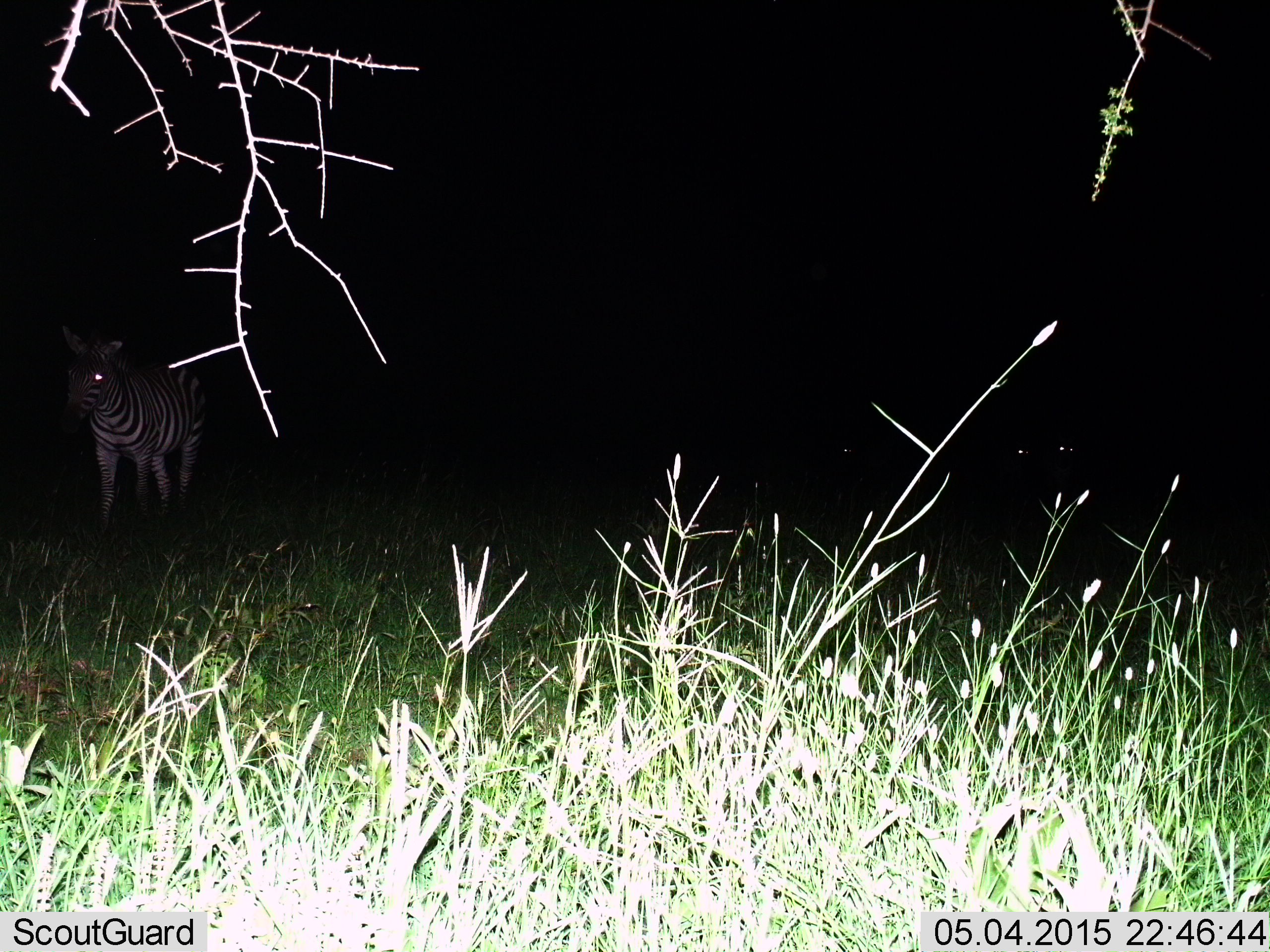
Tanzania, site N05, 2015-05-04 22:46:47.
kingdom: Animalia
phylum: Chordata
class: Mammalia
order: Perissodactyla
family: Equidae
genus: Equus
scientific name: Equus quagga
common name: plains zebra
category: zebra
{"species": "zebra (plains zebra) (Equus quagga)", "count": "1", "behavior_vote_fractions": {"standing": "90%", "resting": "0%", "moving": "20%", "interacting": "0%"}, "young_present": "0%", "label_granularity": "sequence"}